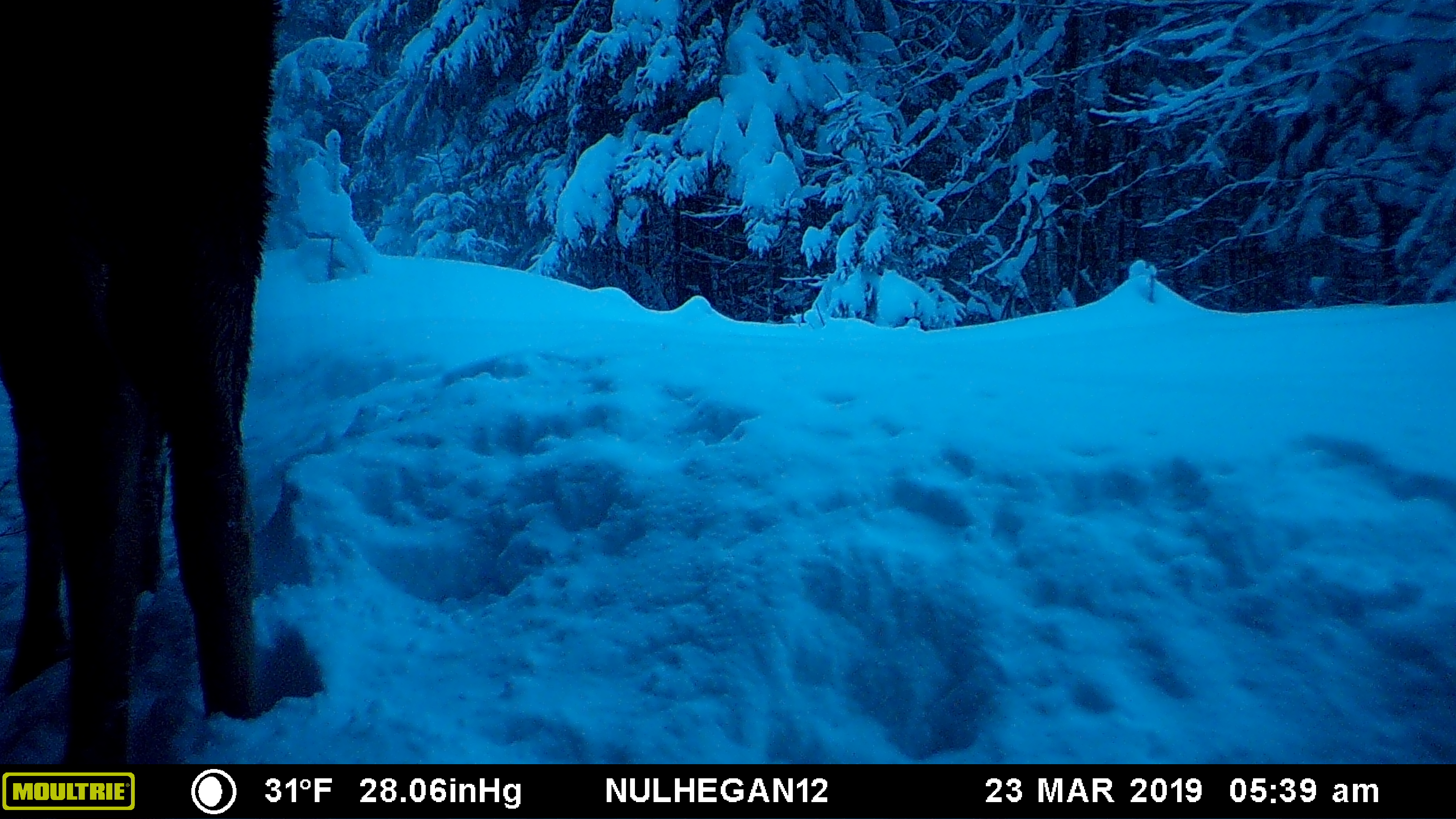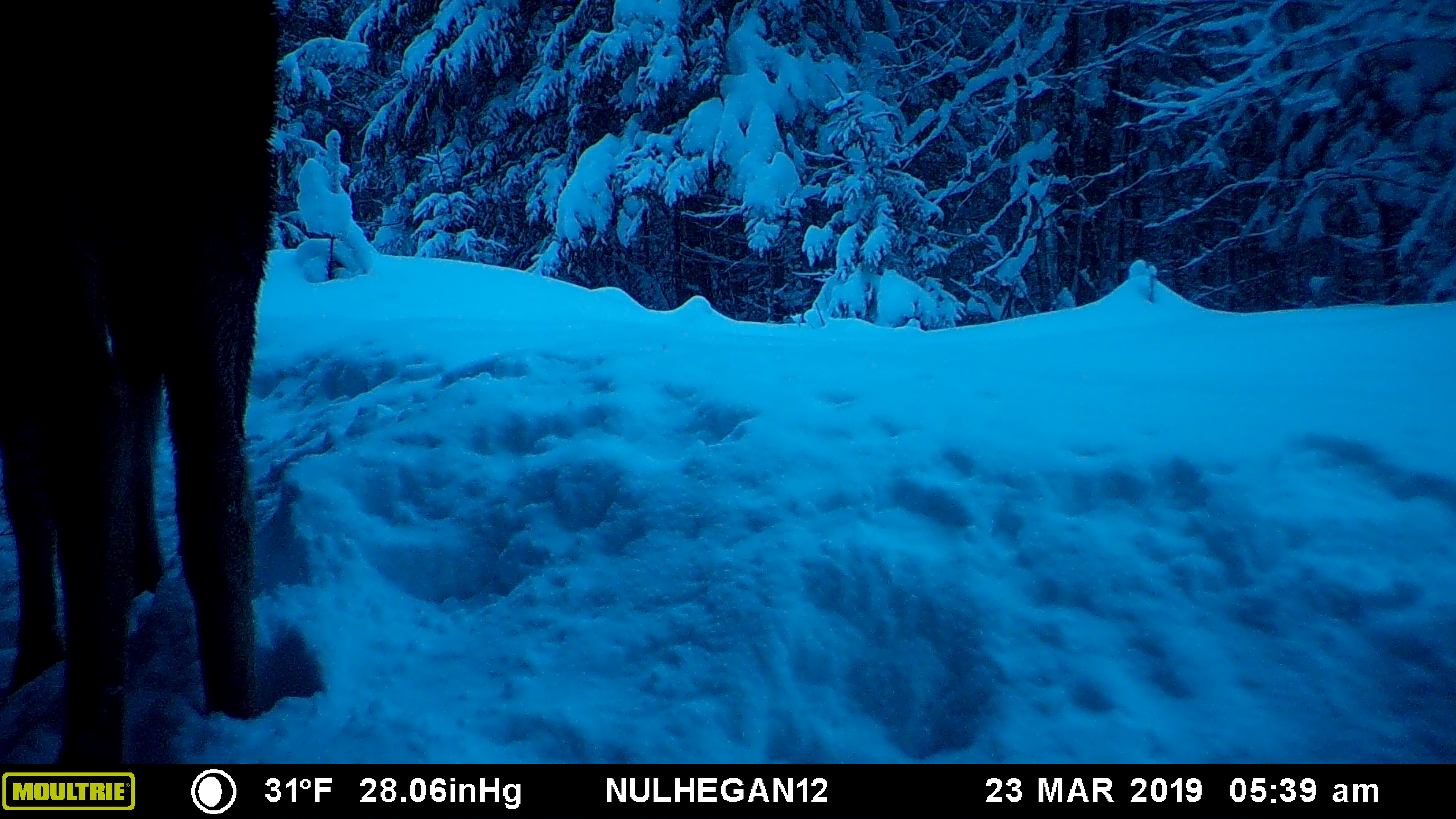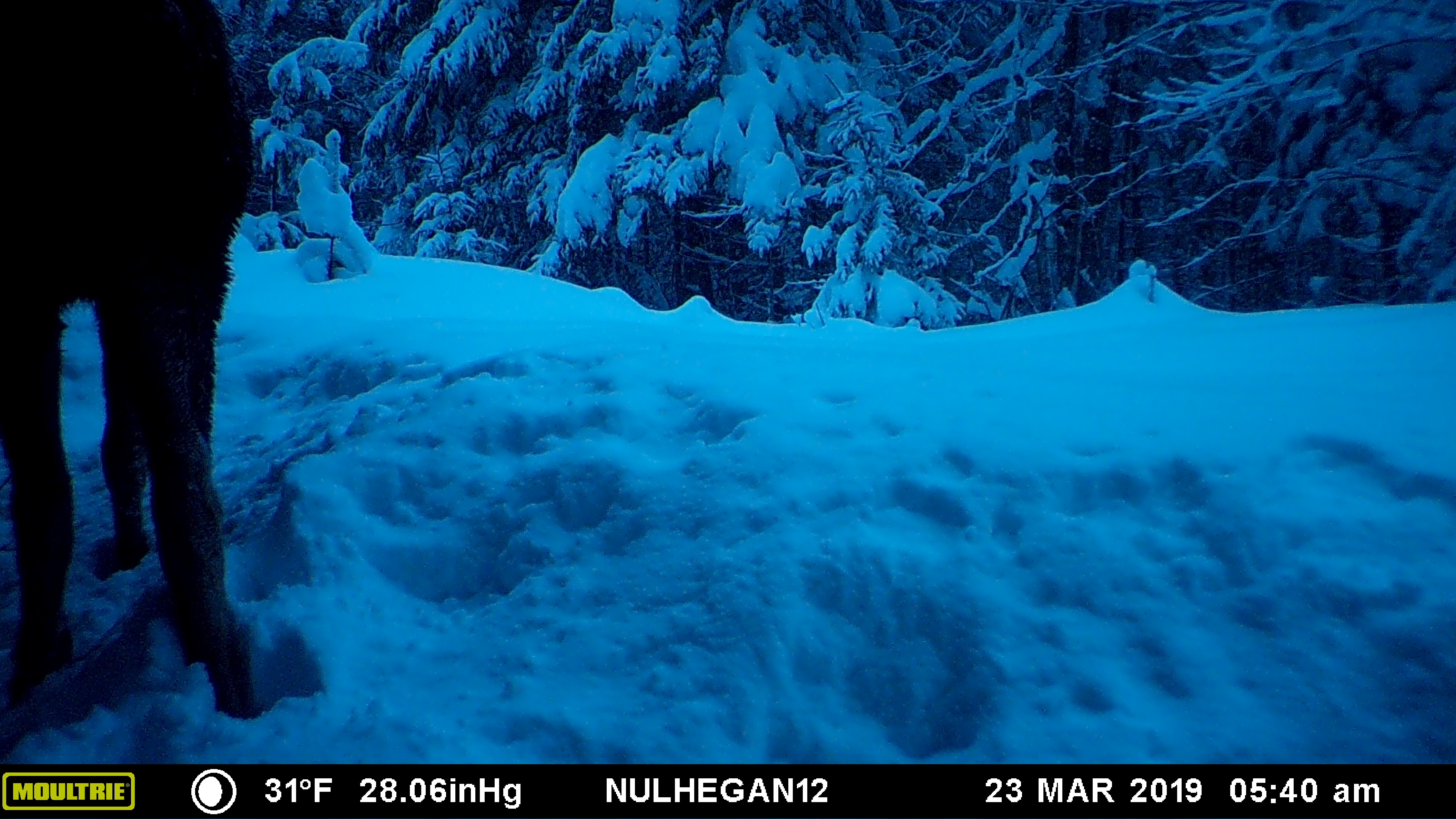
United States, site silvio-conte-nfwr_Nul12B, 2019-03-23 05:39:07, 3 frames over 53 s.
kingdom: Animalia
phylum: Chordata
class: Mammalia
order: Artiodactyla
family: Cervidae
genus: Alces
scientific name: Alces alces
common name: moose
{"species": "moose (Alces alces)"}